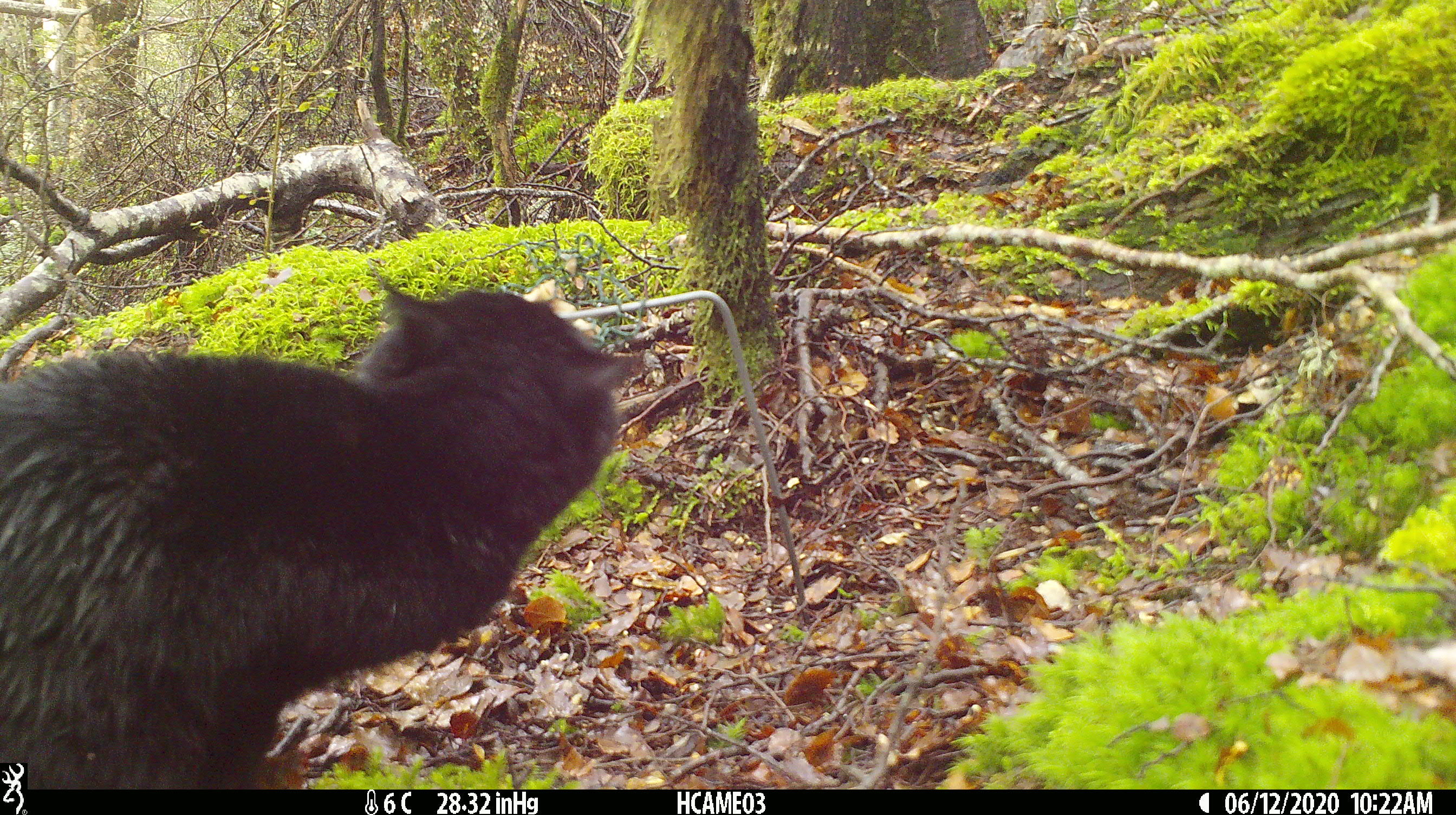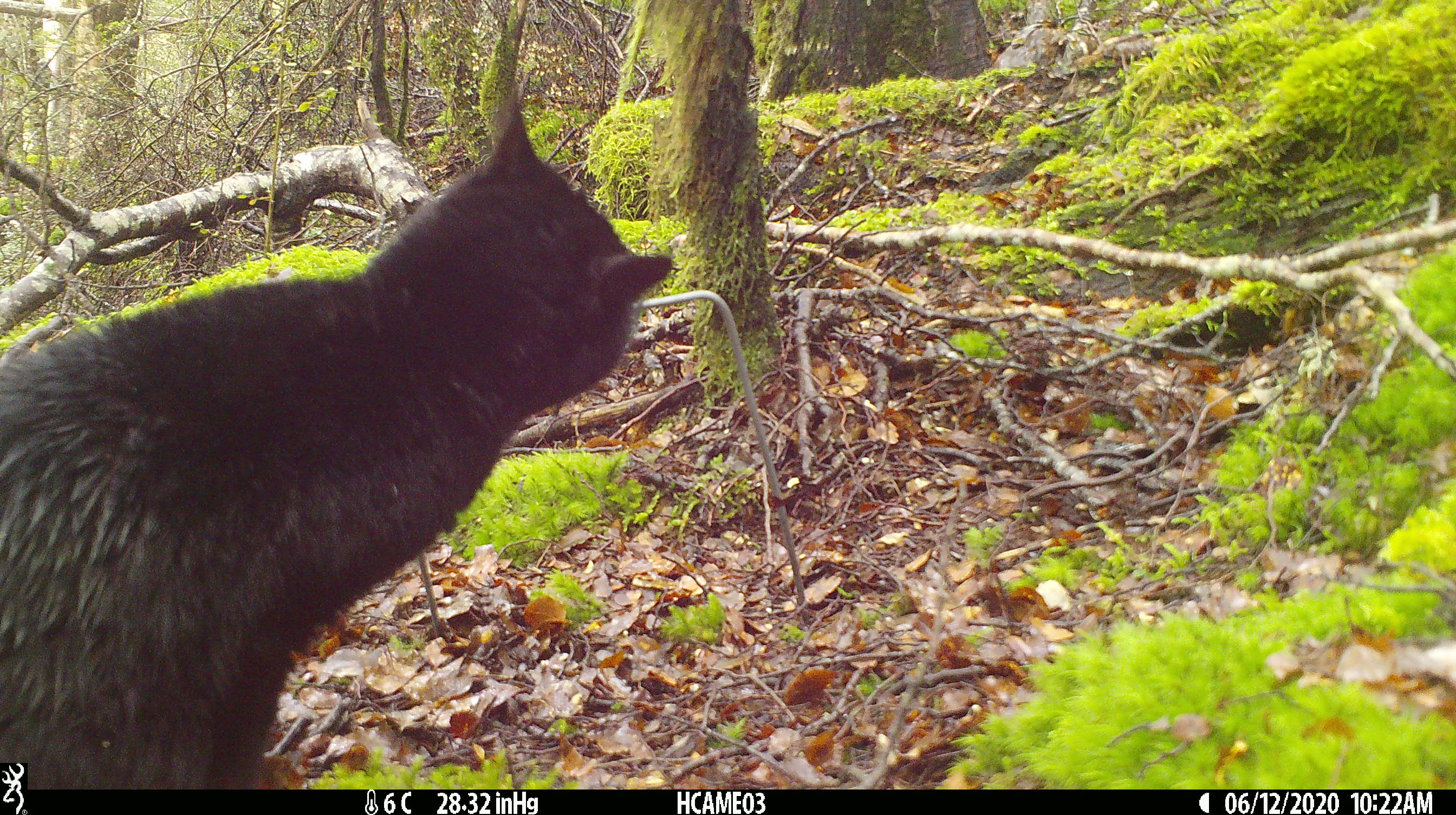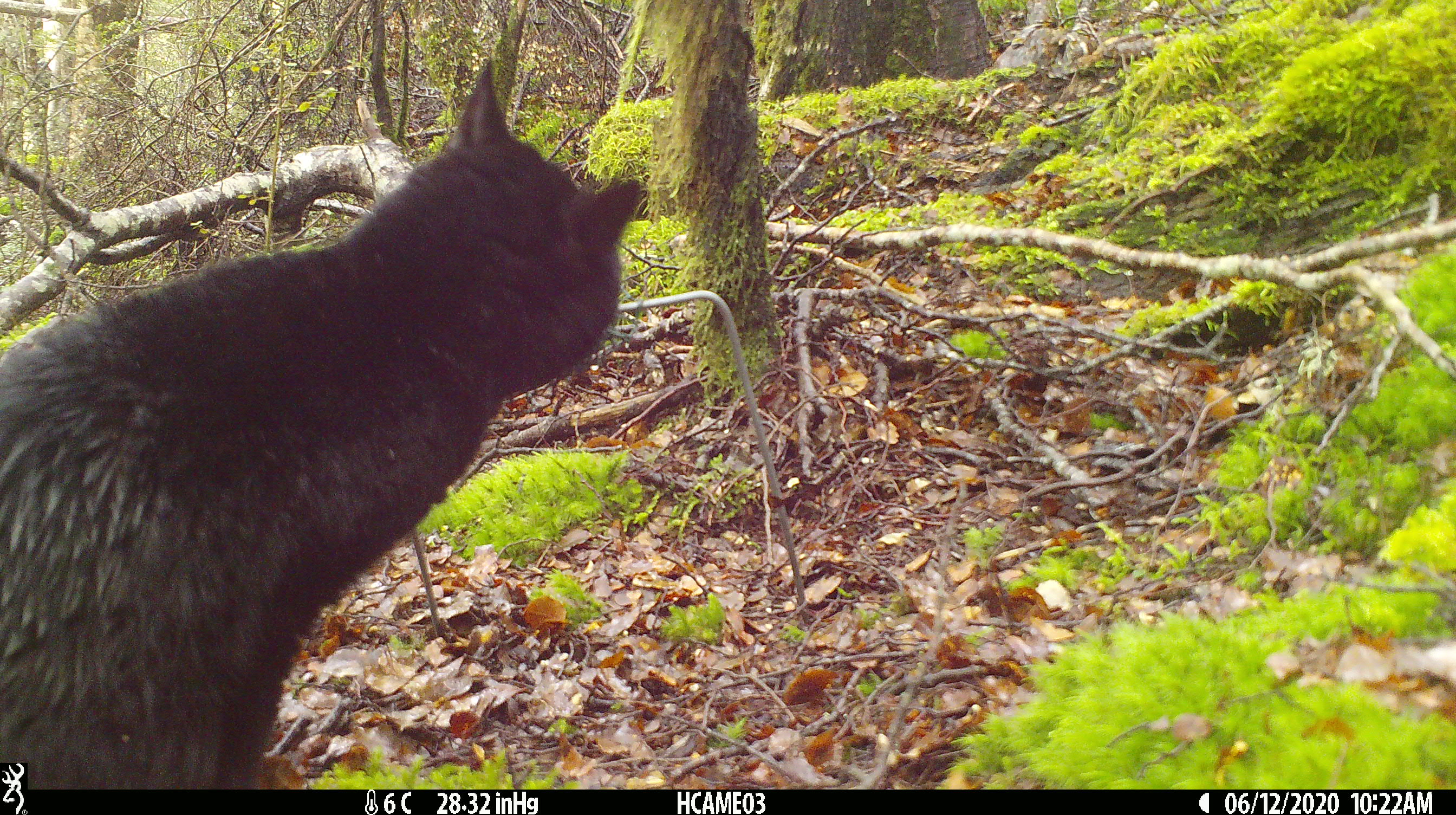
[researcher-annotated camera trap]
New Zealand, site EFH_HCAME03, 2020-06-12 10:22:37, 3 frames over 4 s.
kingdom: Animalia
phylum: Chordata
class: Mammalia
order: Carnivora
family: Felidae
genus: Felis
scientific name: Felis catus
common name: domestic cat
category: cat